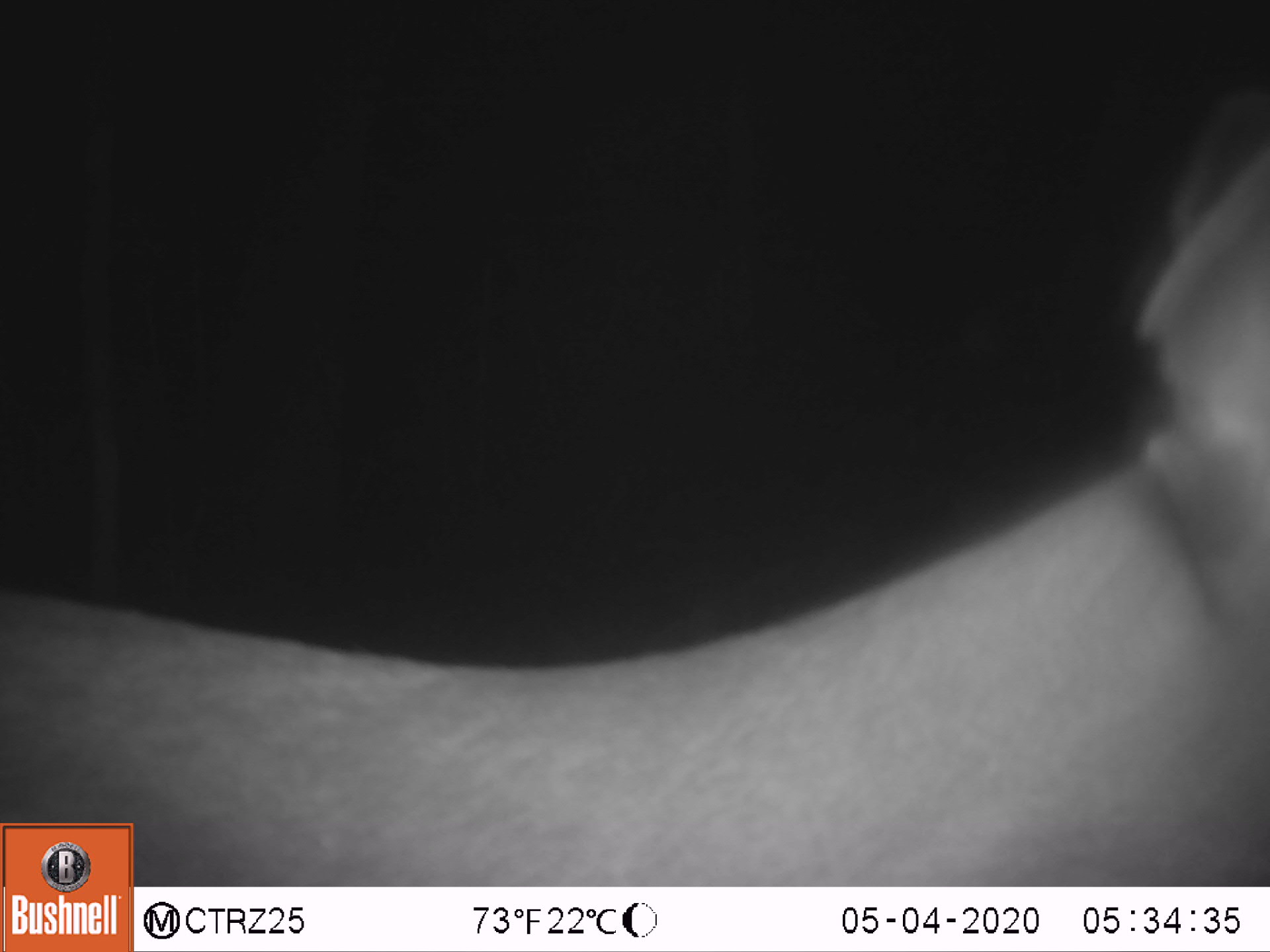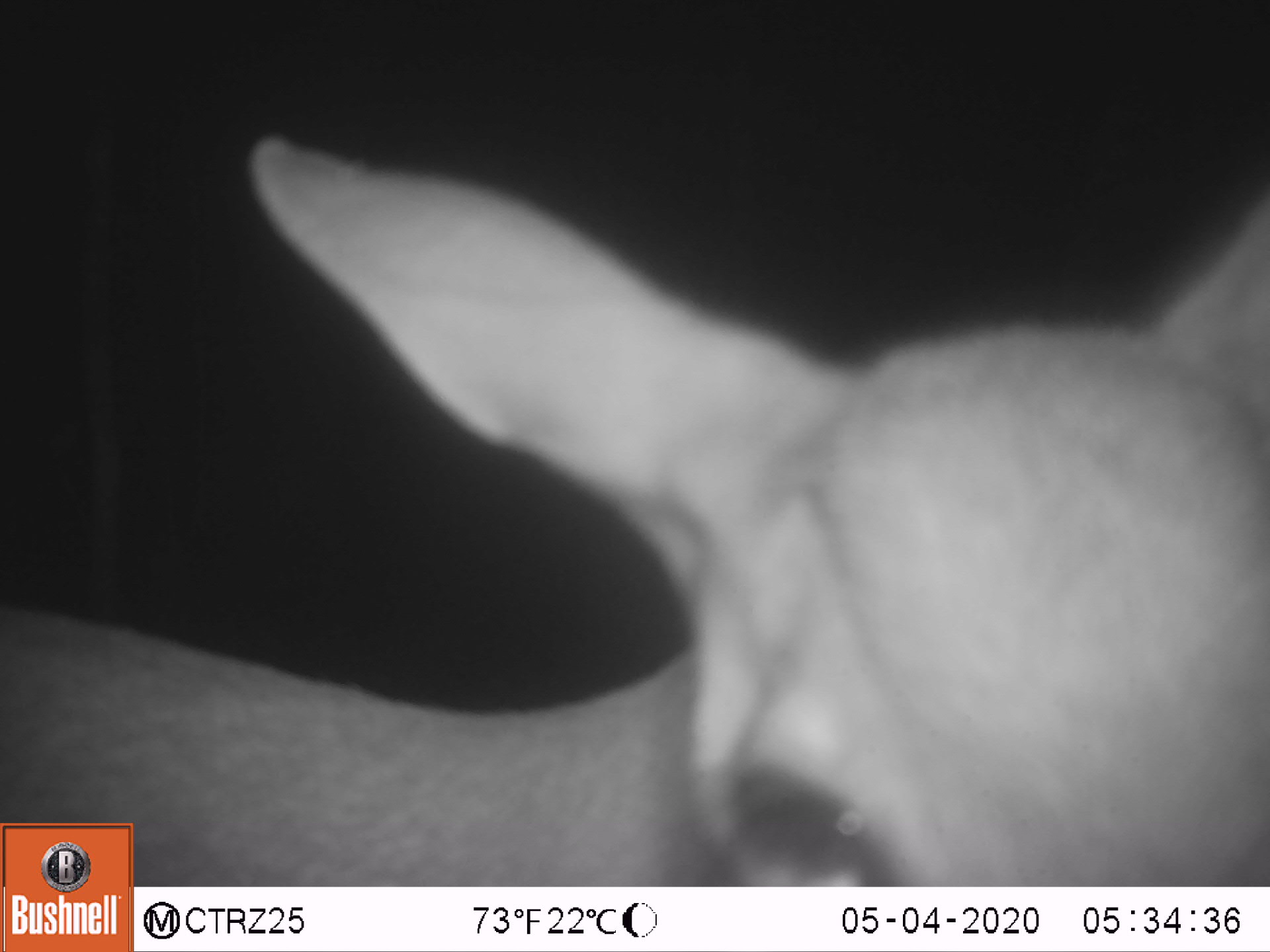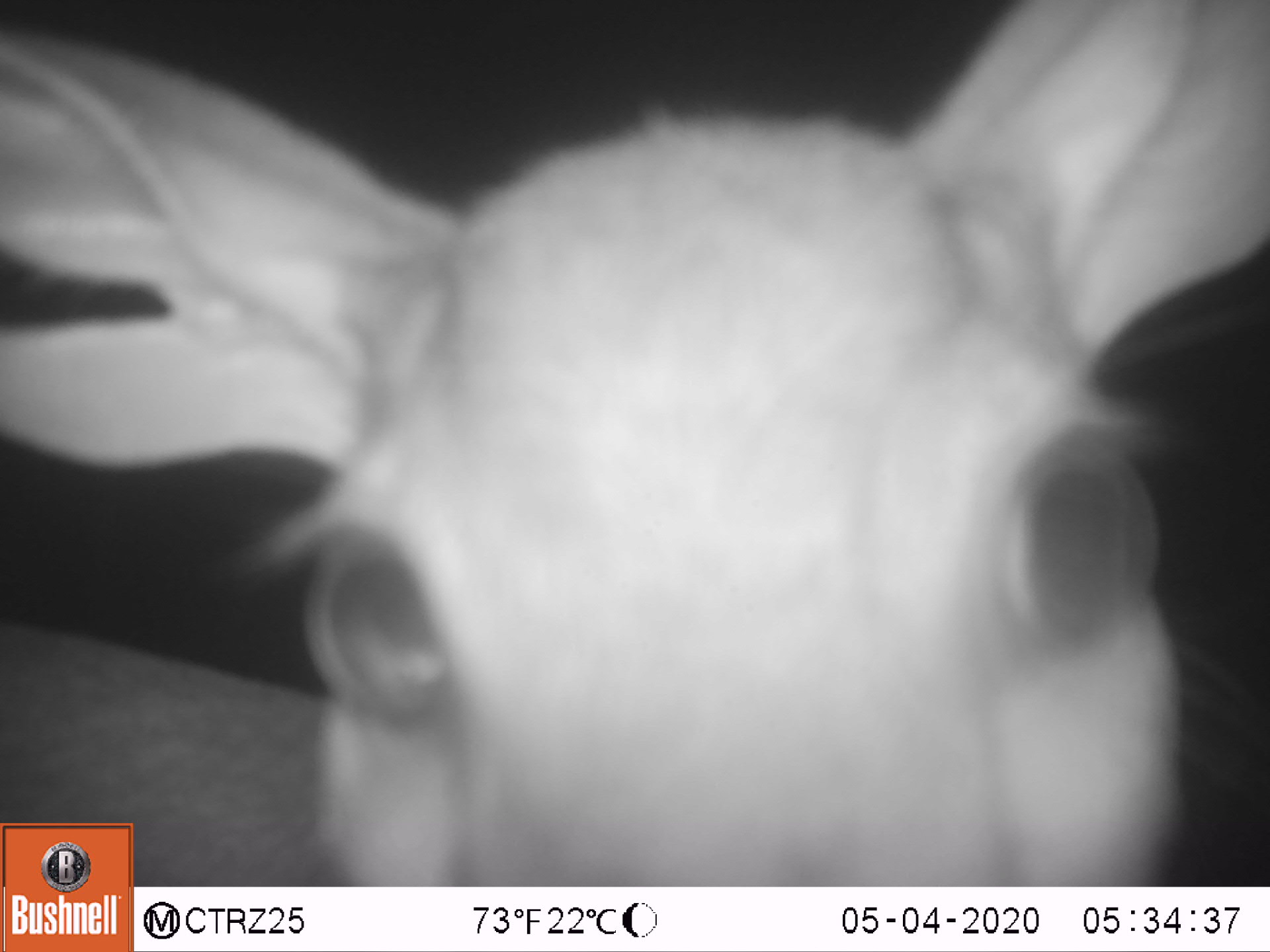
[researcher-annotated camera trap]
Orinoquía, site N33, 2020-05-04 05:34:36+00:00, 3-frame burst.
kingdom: Animalia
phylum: Chordata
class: Mammalia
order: Artiodactyla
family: Cervidae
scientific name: Cervidae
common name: deer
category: unknown cervid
Unknown cervid (deer) (Cervidae).